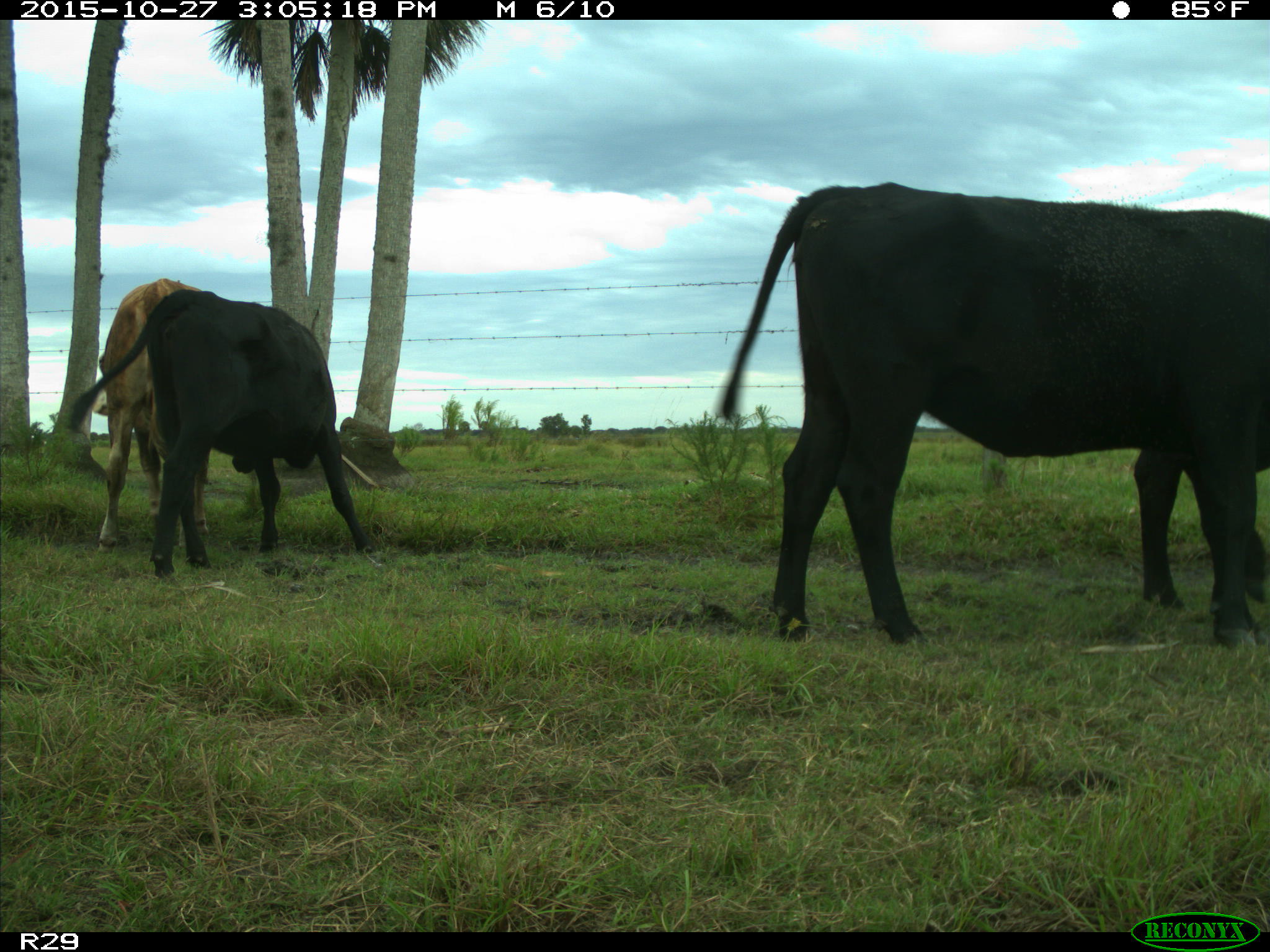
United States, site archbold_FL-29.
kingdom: Animalia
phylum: Chordata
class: Mammalia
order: Artiodactyla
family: Bovidae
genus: Bos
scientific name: Bos taurus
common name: domestic cow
Bos taurus (domestic cow).